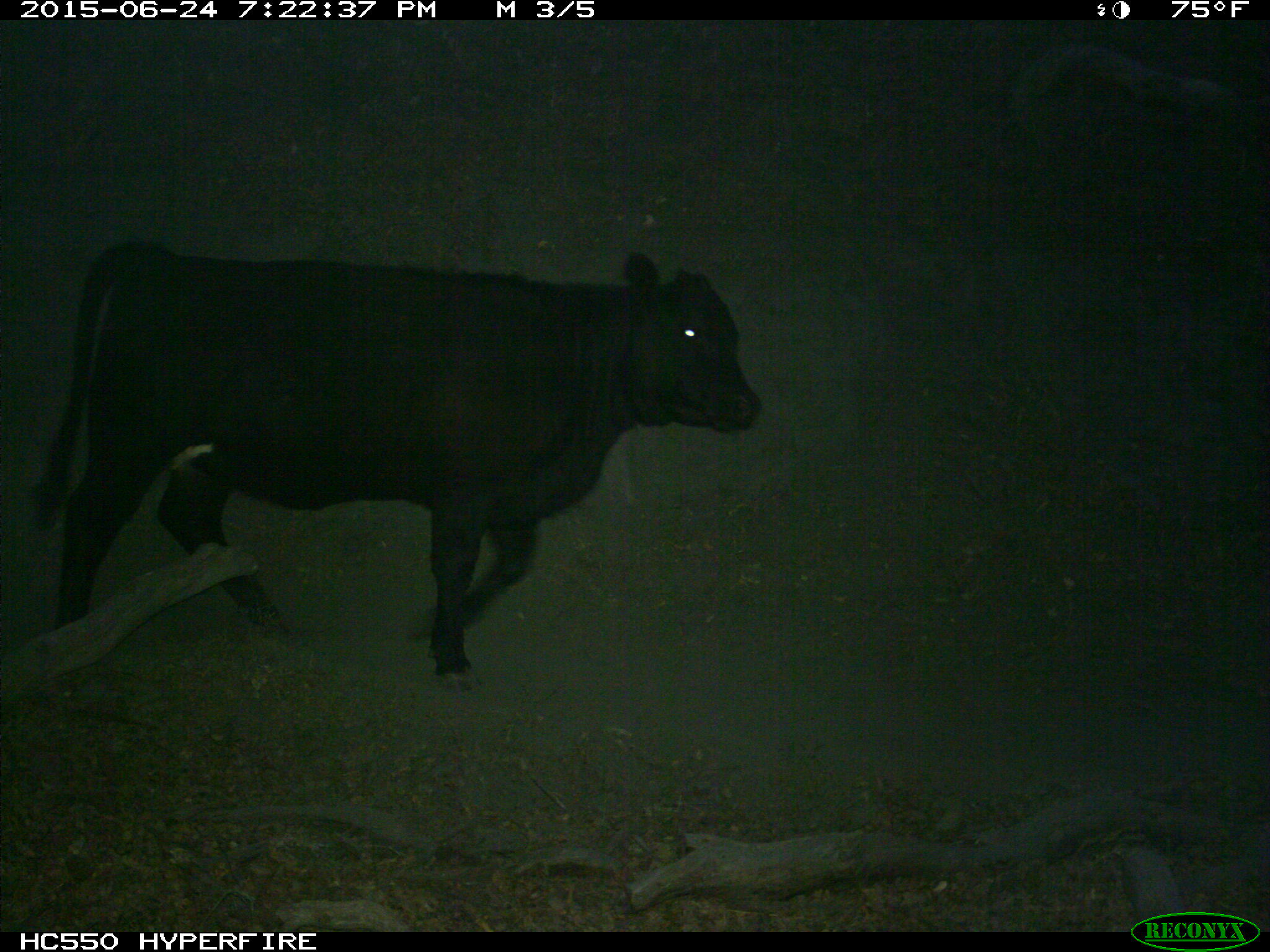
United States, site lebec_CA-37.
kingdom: Animalia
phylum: Chordata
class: Mammalia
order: Artiodactyla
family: Bovidae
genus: Bos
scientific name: Bos taurus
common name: domestic cow